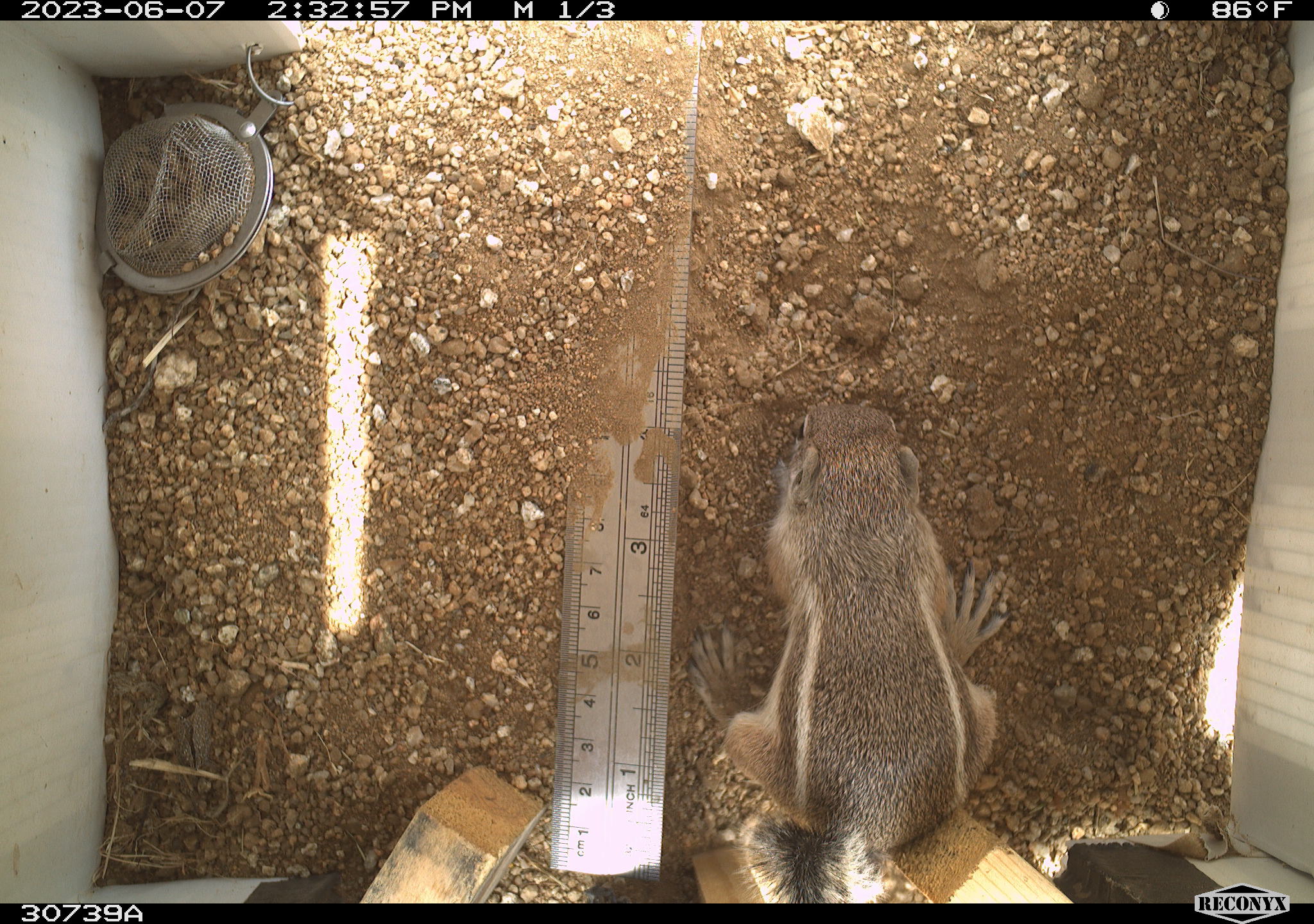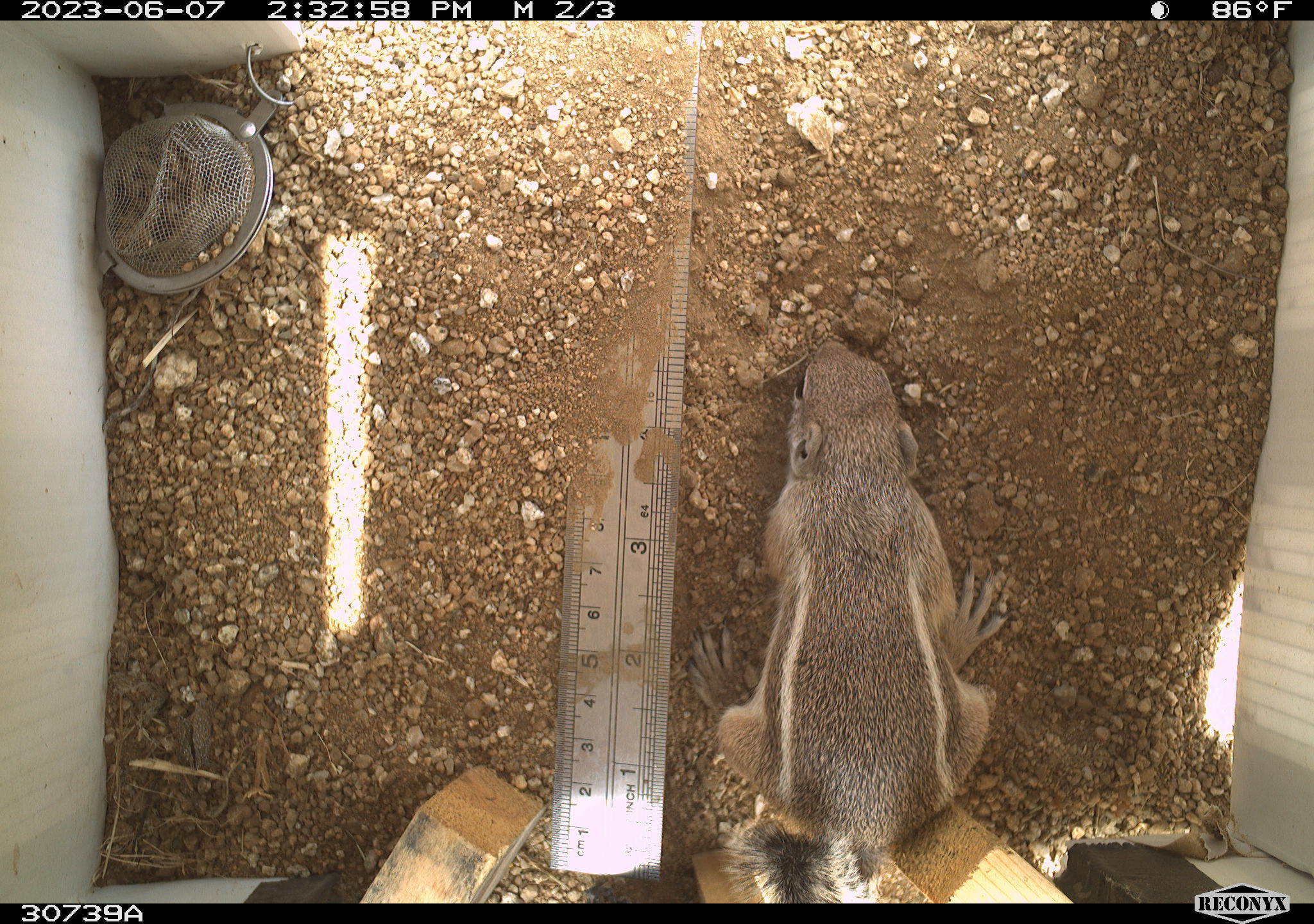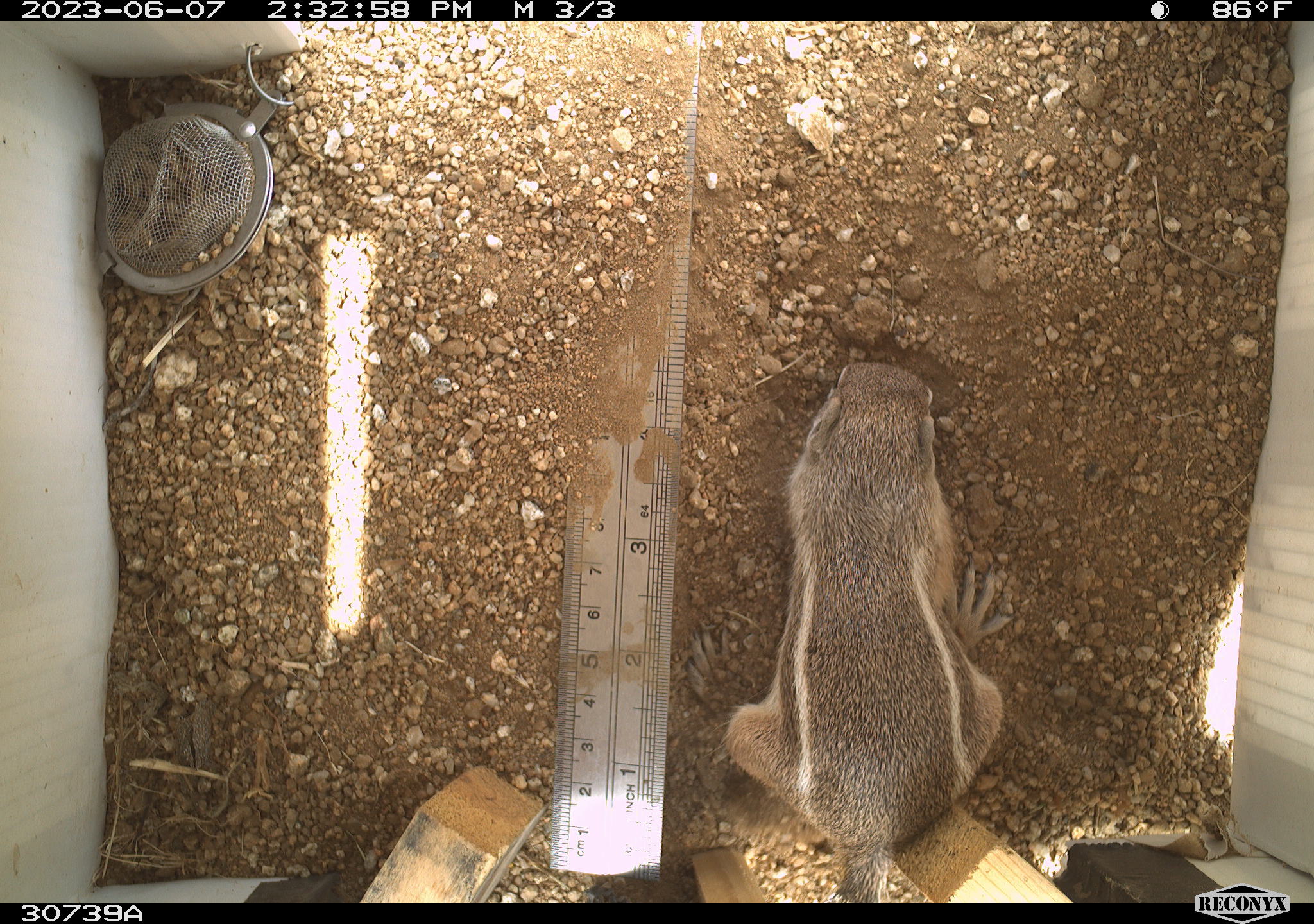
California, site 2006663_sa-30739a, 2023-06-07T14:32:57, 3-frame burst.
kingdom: Animalia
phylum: Chordata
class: Mammalia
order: Rodentia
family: Sciuridae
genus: Ammospermophilus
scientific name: Ammospermophilus leucurus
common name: white-tailed antelope squirrel